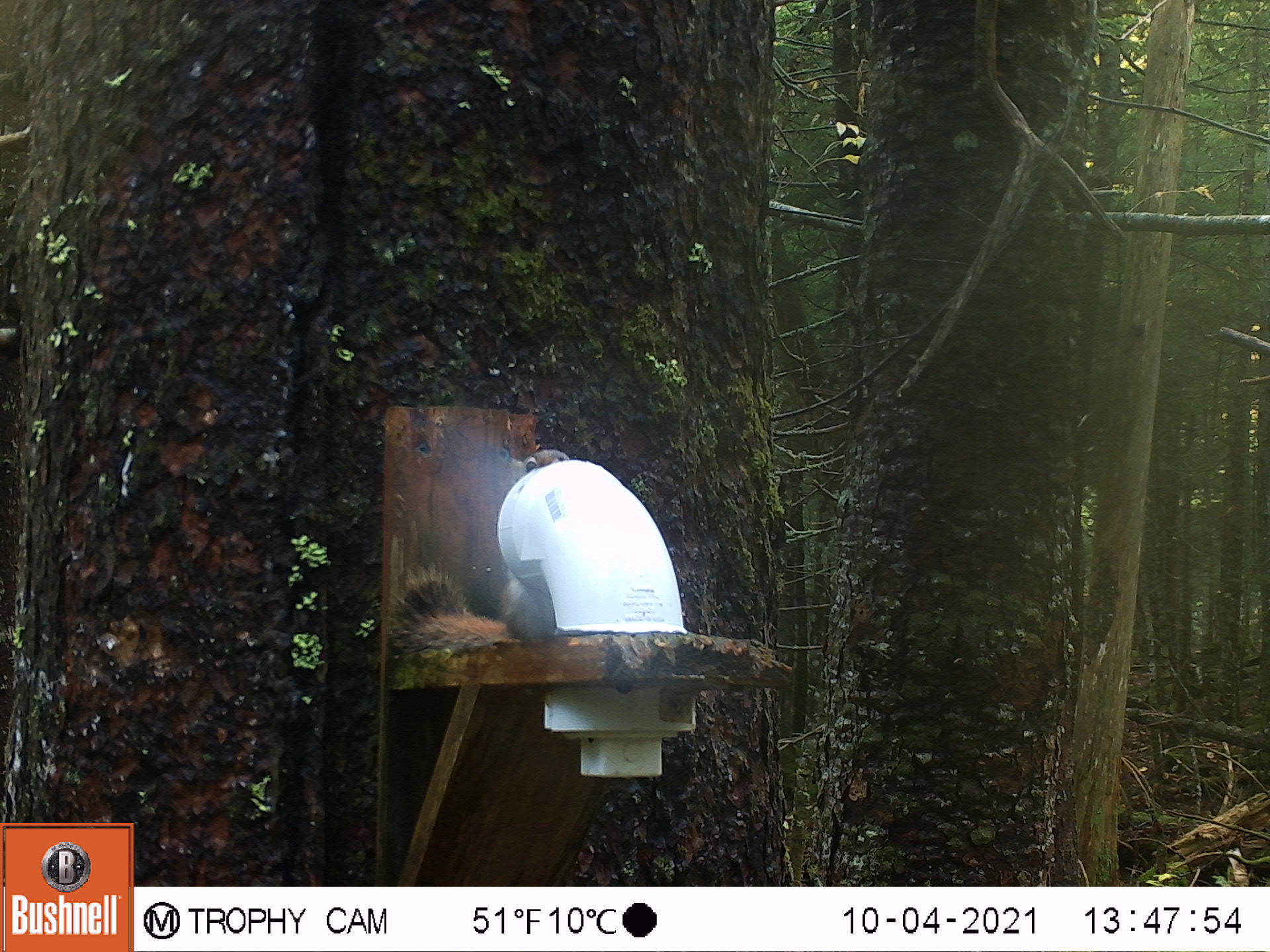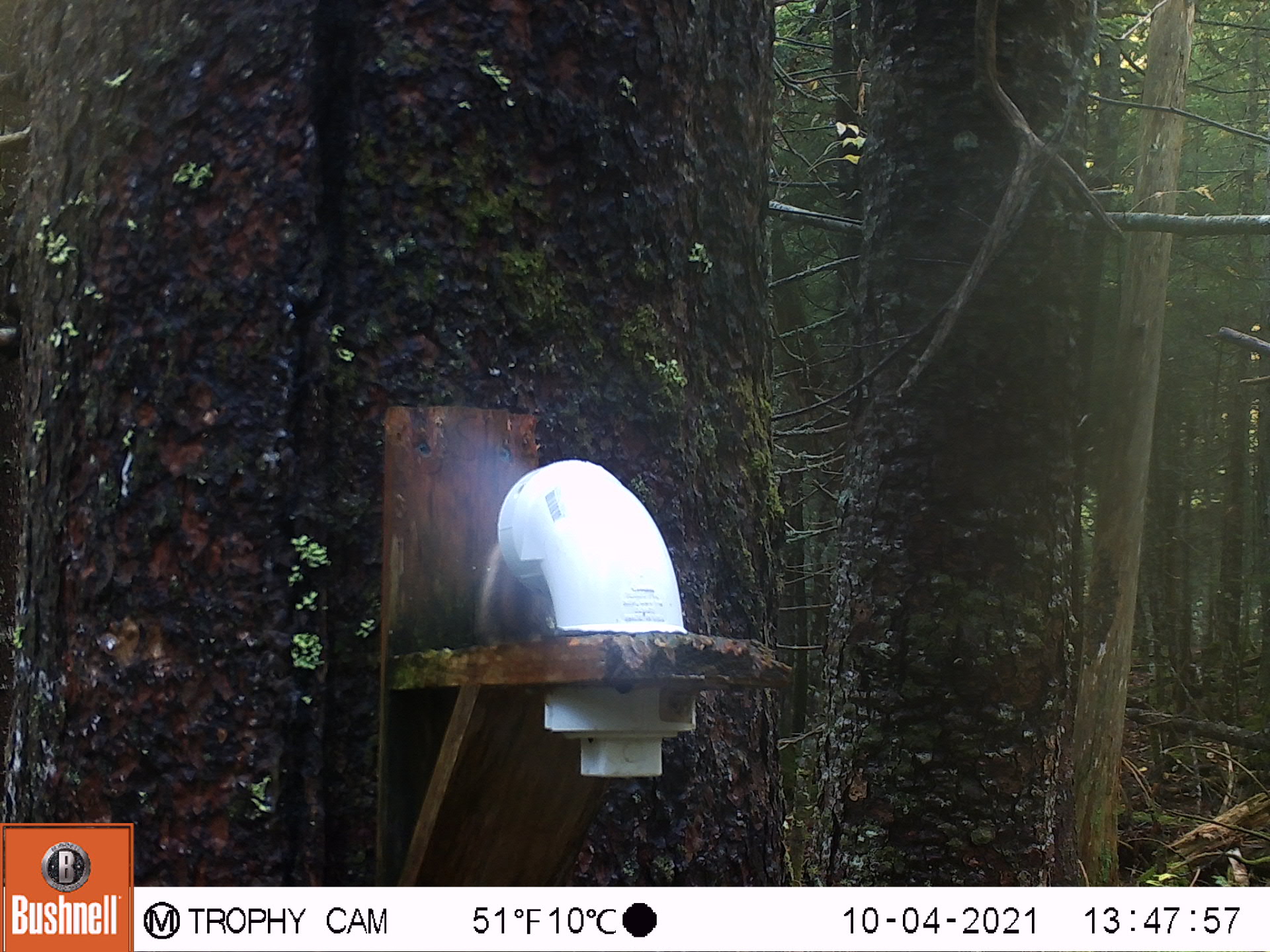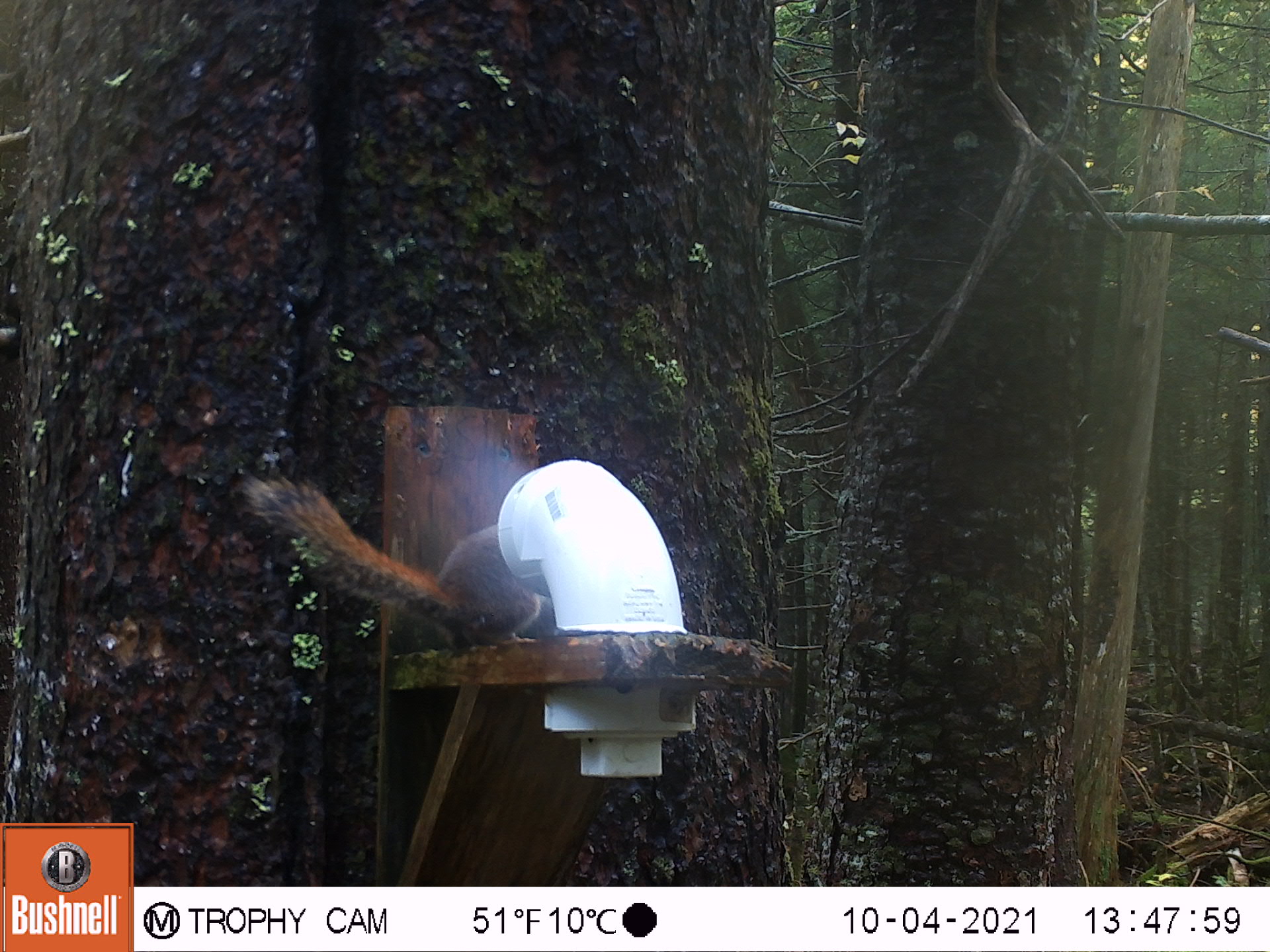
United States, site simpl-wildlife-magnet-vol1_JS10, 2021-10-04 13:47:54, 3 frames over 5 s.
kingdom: Animalia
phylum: Chordata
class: Mammalia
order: Rodentia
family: Sciuridae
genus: Tamiasciurus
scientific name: Tamiasciurus hudsonicus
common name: red squirrel